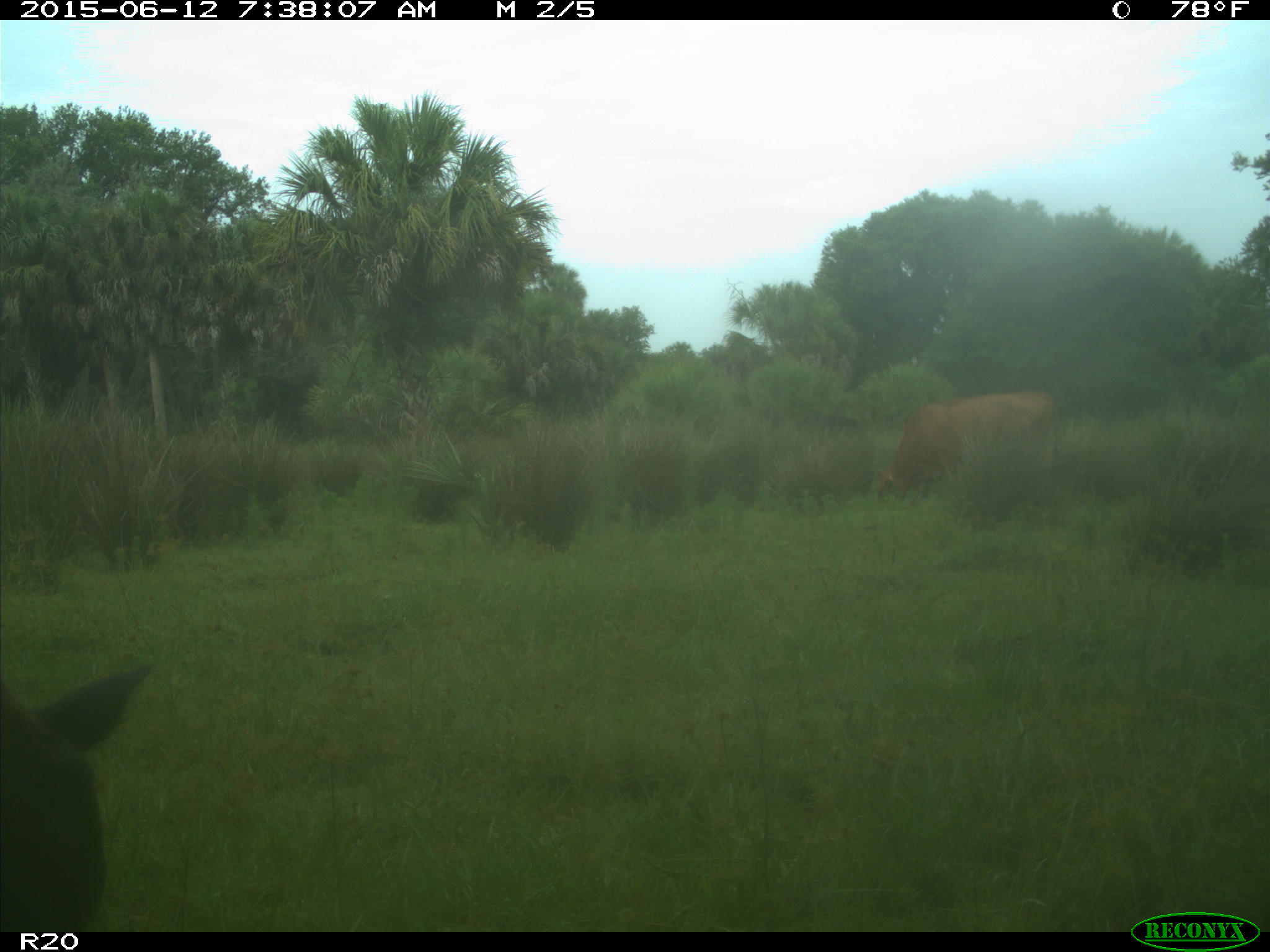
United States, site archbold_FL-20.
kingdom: Animalia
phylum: Chordata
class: Mammalia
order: Artiodactyla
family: Bovidae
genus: Bos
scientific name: Bos taurus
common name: domestic cow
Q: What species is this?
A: Bos taurus (domestic cow).